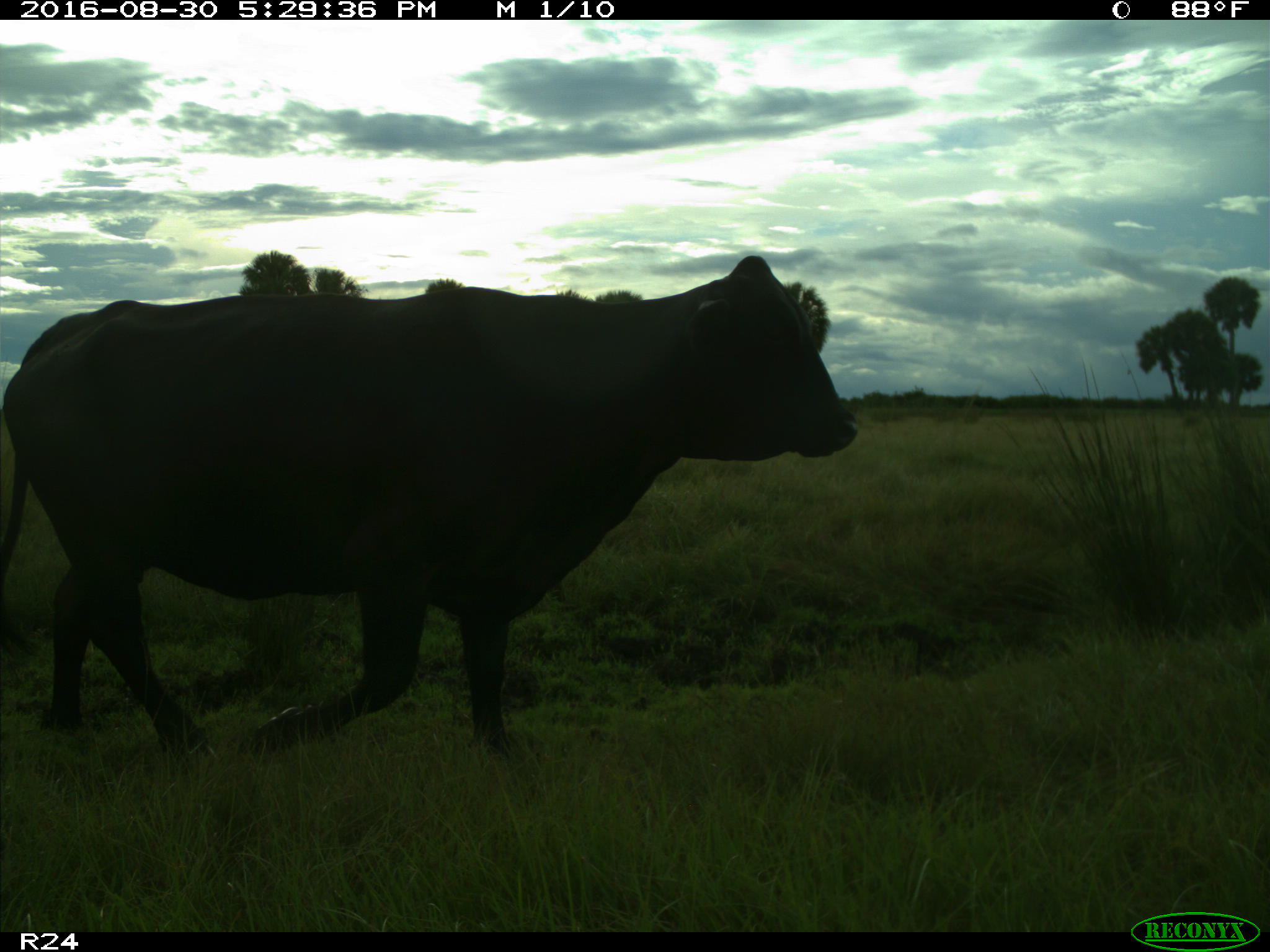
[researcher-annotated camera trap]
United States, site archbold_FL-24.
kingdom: Animalia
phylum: Chordata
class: Mammalia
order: Artiodactyla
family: Bovidae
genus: Bos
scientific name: Bos taurus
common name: domestic cow